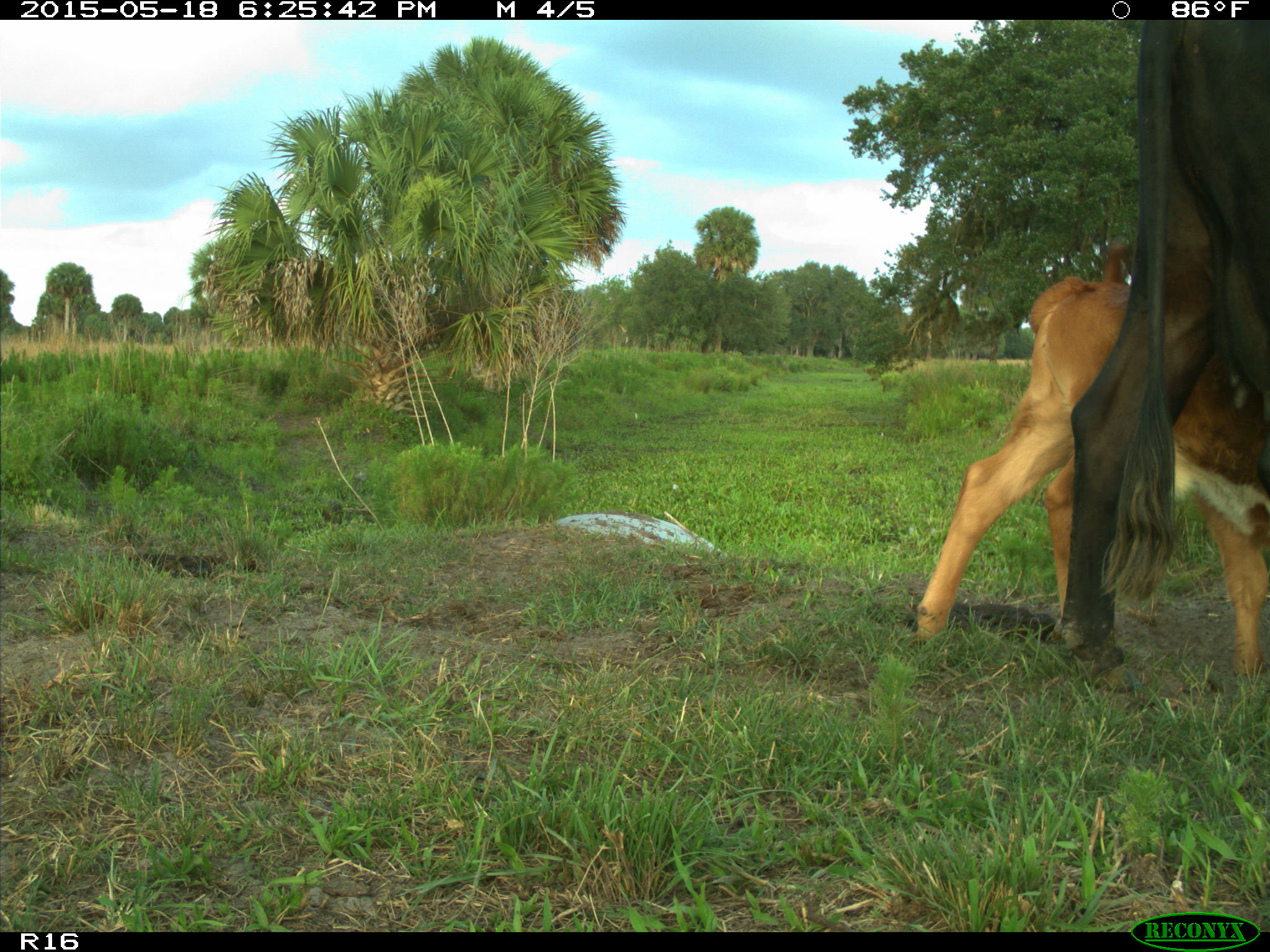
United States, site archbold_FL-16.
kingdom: Animalia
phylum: Chordata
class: Mammalia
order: Artiodactyla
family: Bovidae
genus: Bos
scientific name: Bos taurus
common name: domestic cow